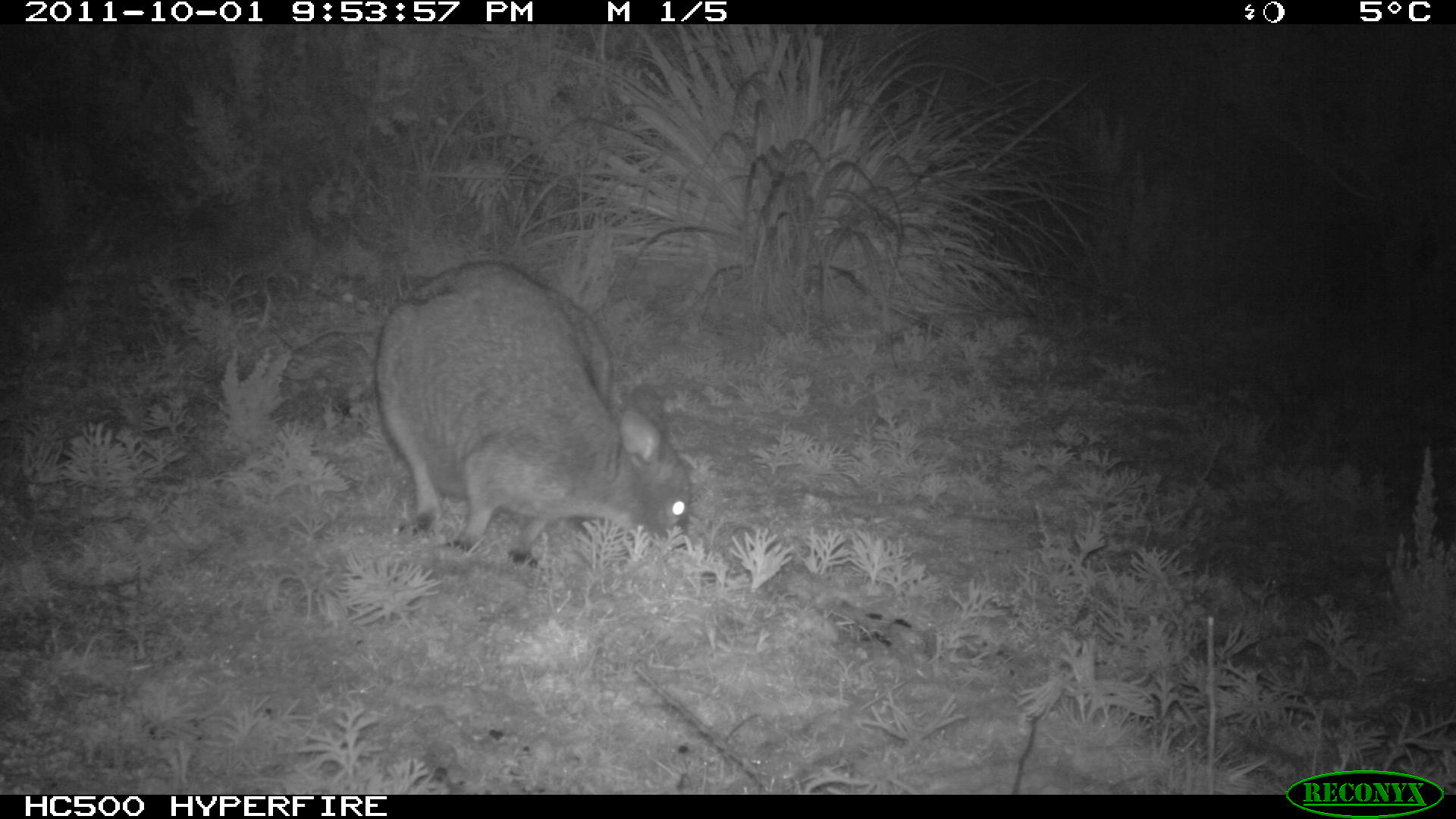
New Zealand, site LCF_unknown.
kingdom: Animalia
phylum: Chordata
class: Mammalia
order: Diprotodontia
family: Macropodidae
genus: Notamacropus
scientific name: Notamacropus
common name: wallaby